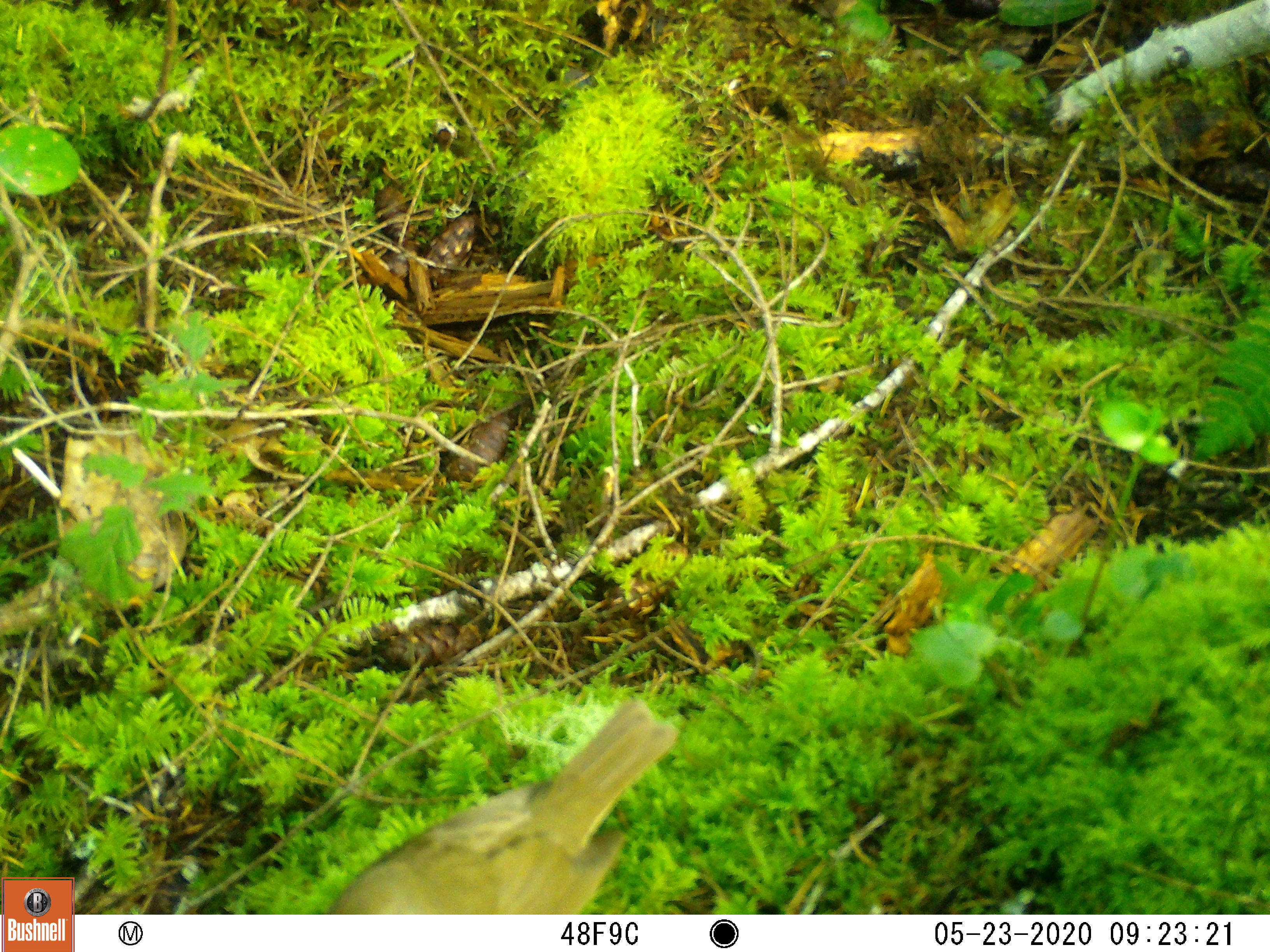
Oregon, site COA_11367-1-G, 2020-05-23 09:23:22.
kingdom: Animalia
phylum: Chordata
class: Aves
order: Passeriformes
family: Turdidae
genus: Catharus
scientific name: Catharus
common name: brown thrushes and nightingale-thrushes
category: catharus species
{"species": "catharus species (brown thrushes and nightingale-thrushes) (Catharus)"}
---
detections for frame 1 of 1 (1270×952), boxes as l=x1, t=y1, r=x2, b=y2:
catharus species: l=309, t=683, r=693, b=909